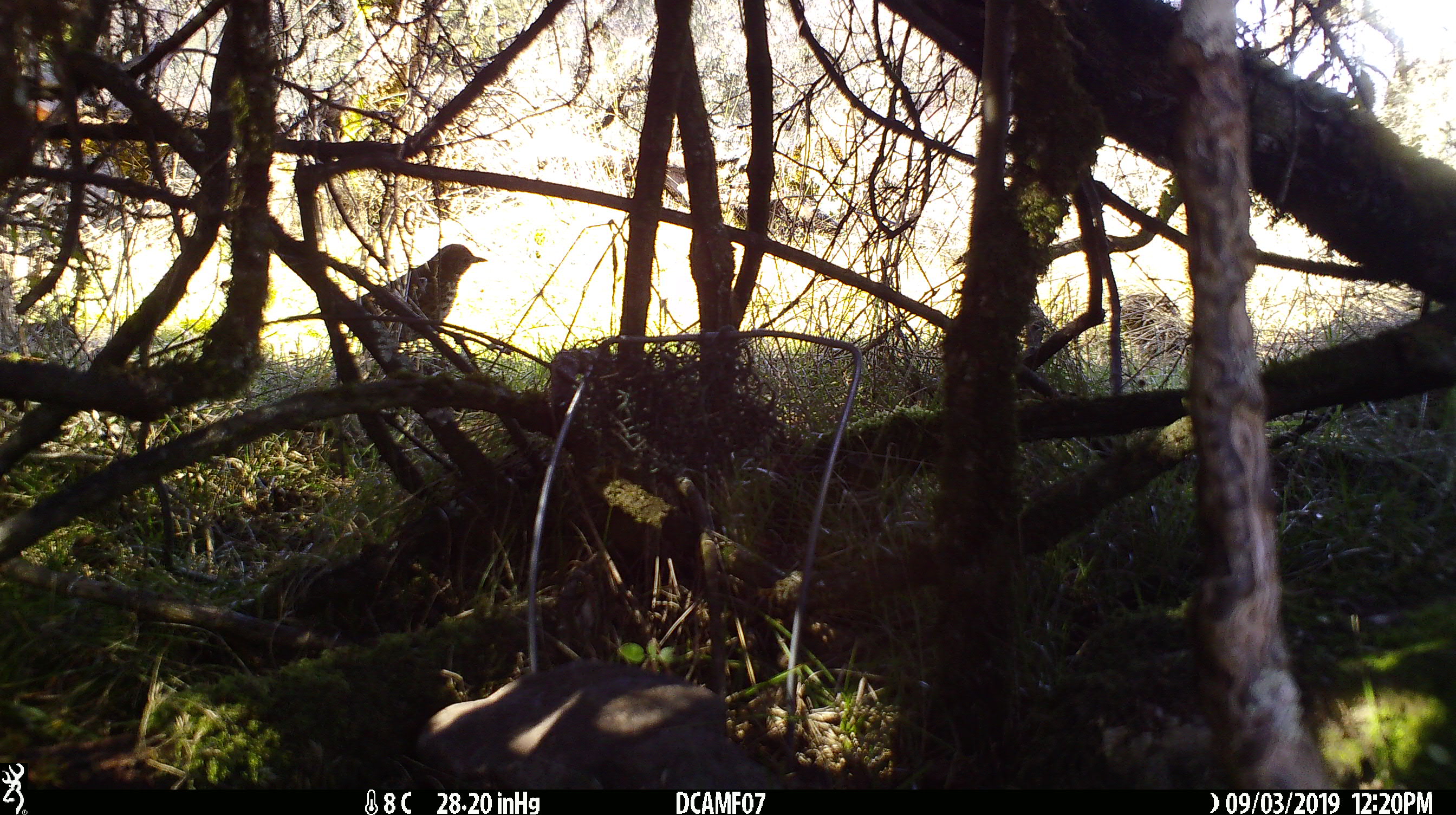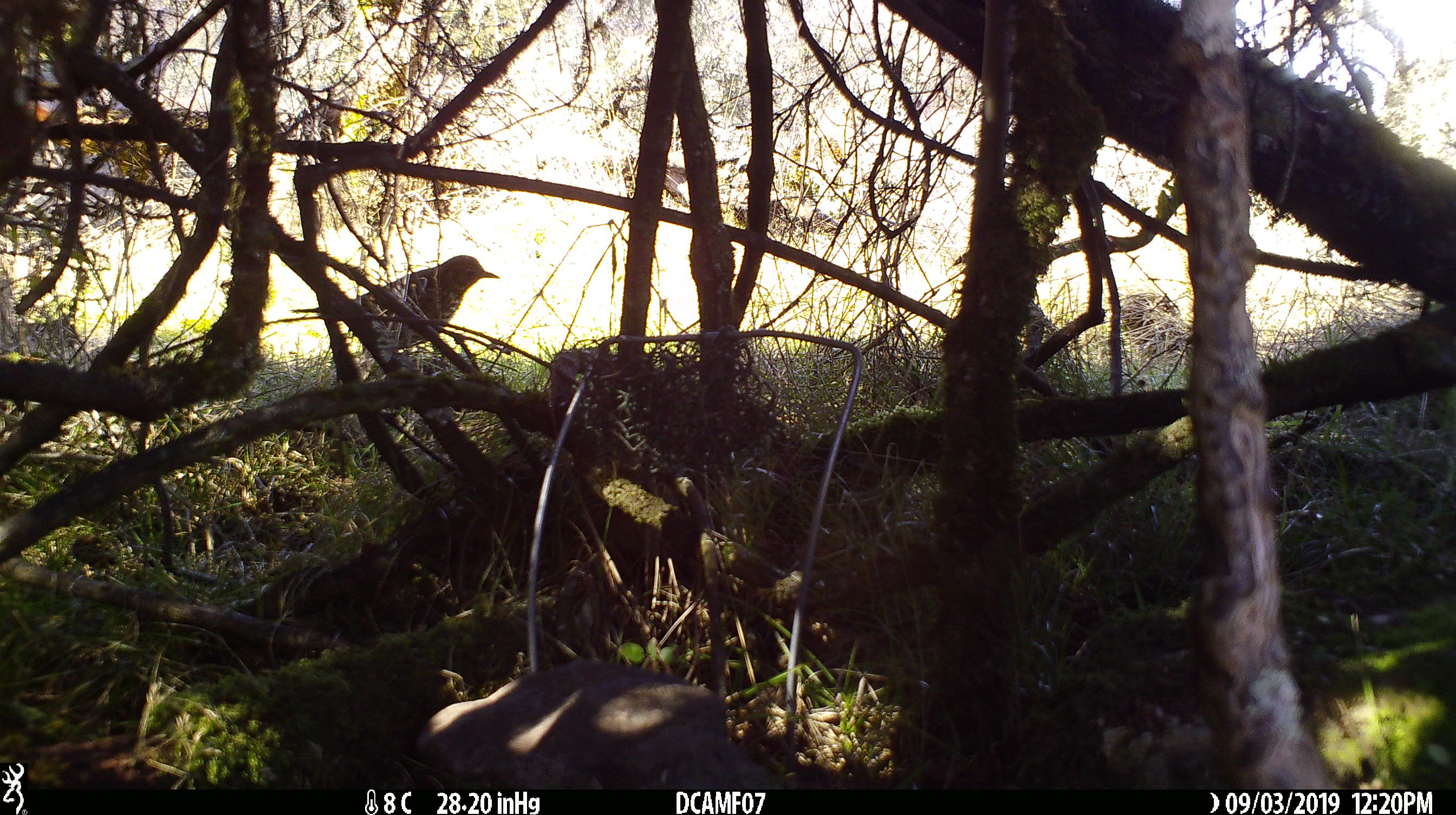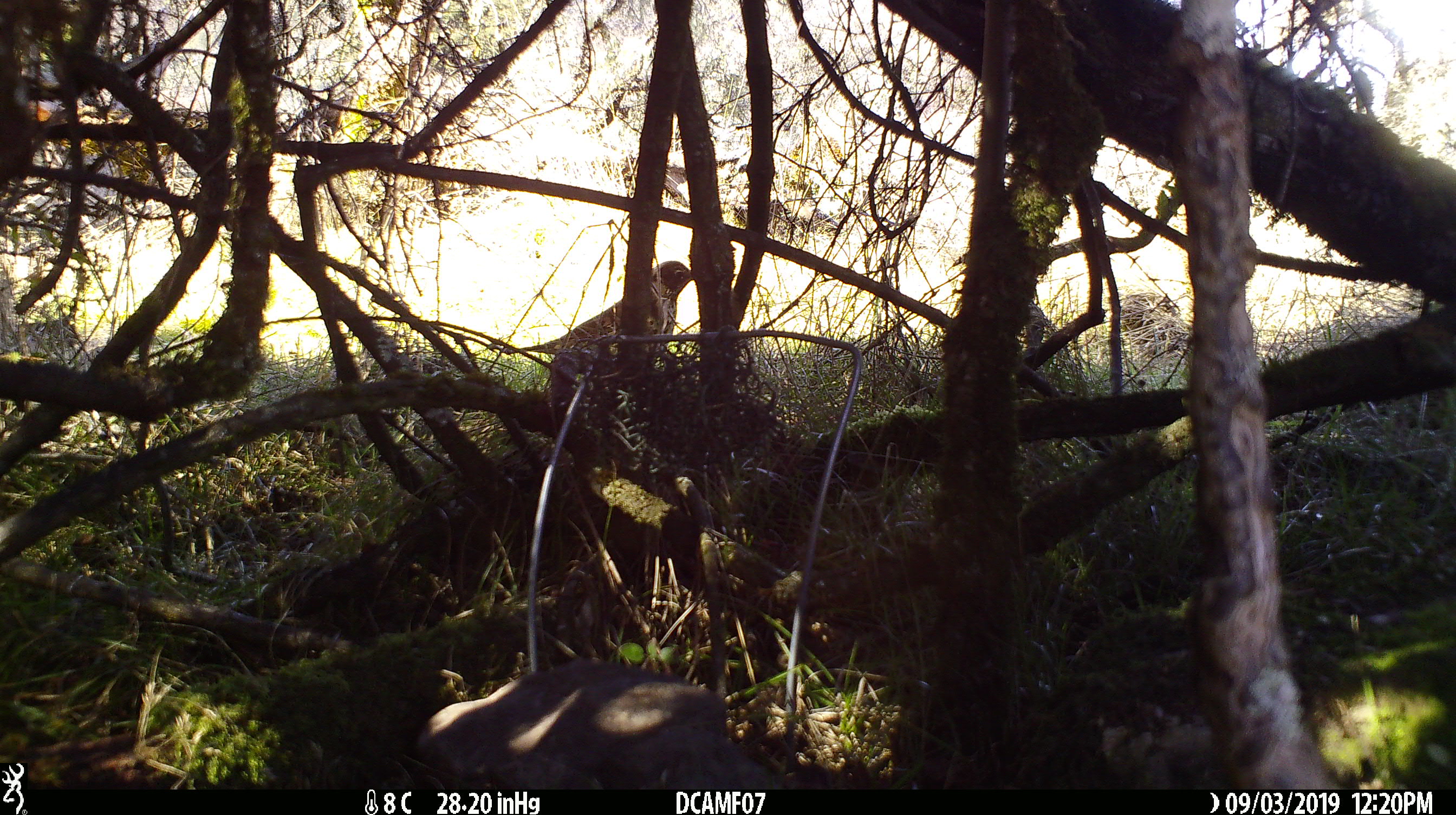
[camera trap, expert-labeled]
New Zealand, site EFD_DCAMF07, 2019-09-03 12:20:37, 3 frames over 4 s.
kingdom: Animalia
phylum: Chordata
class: Aves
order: Passeriformes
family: Turdidae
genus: Turdus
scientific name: Turdus philomelos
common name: song thrush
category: thrush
Thrush (song thrush) (Turdus philomelos).